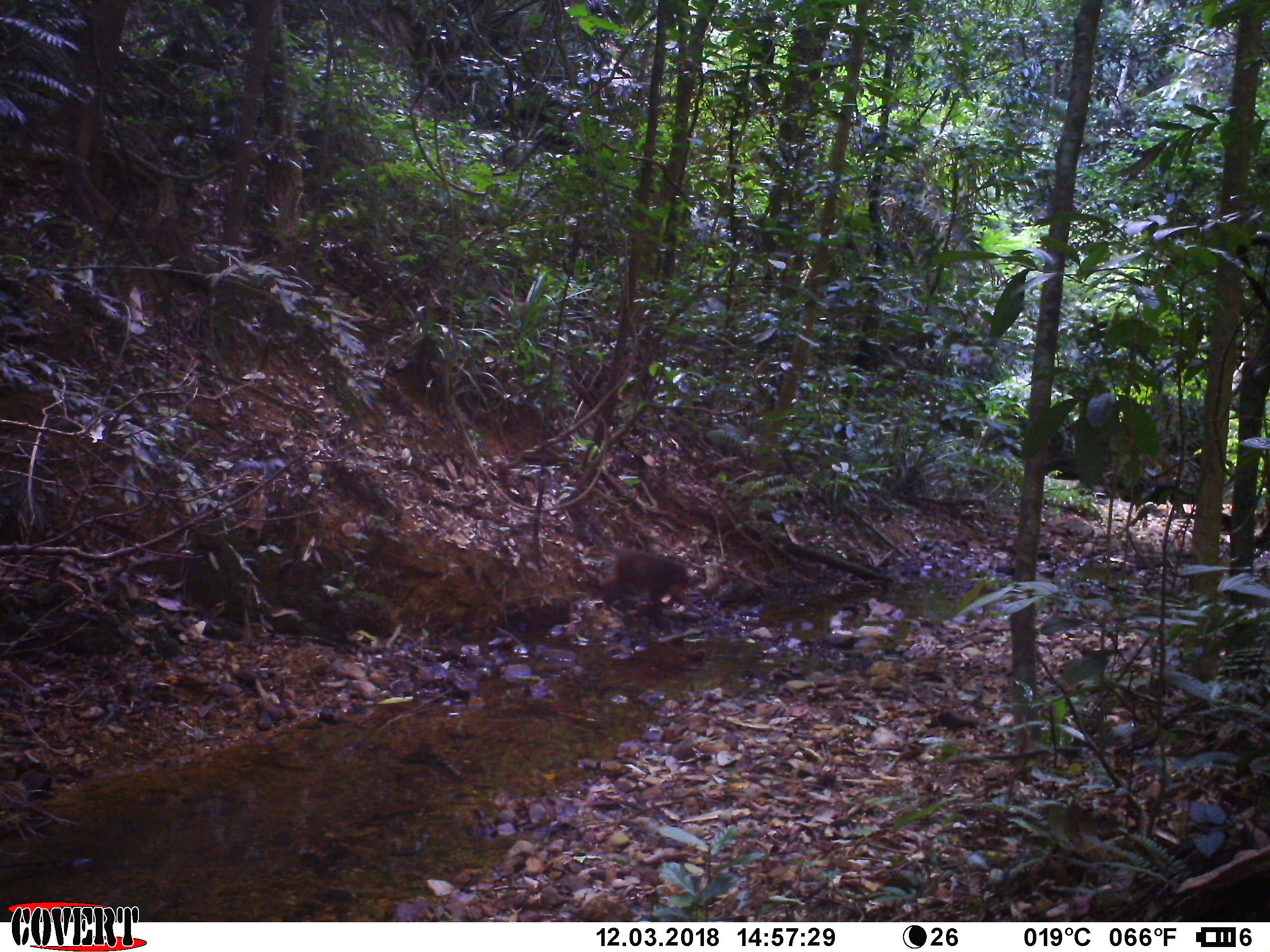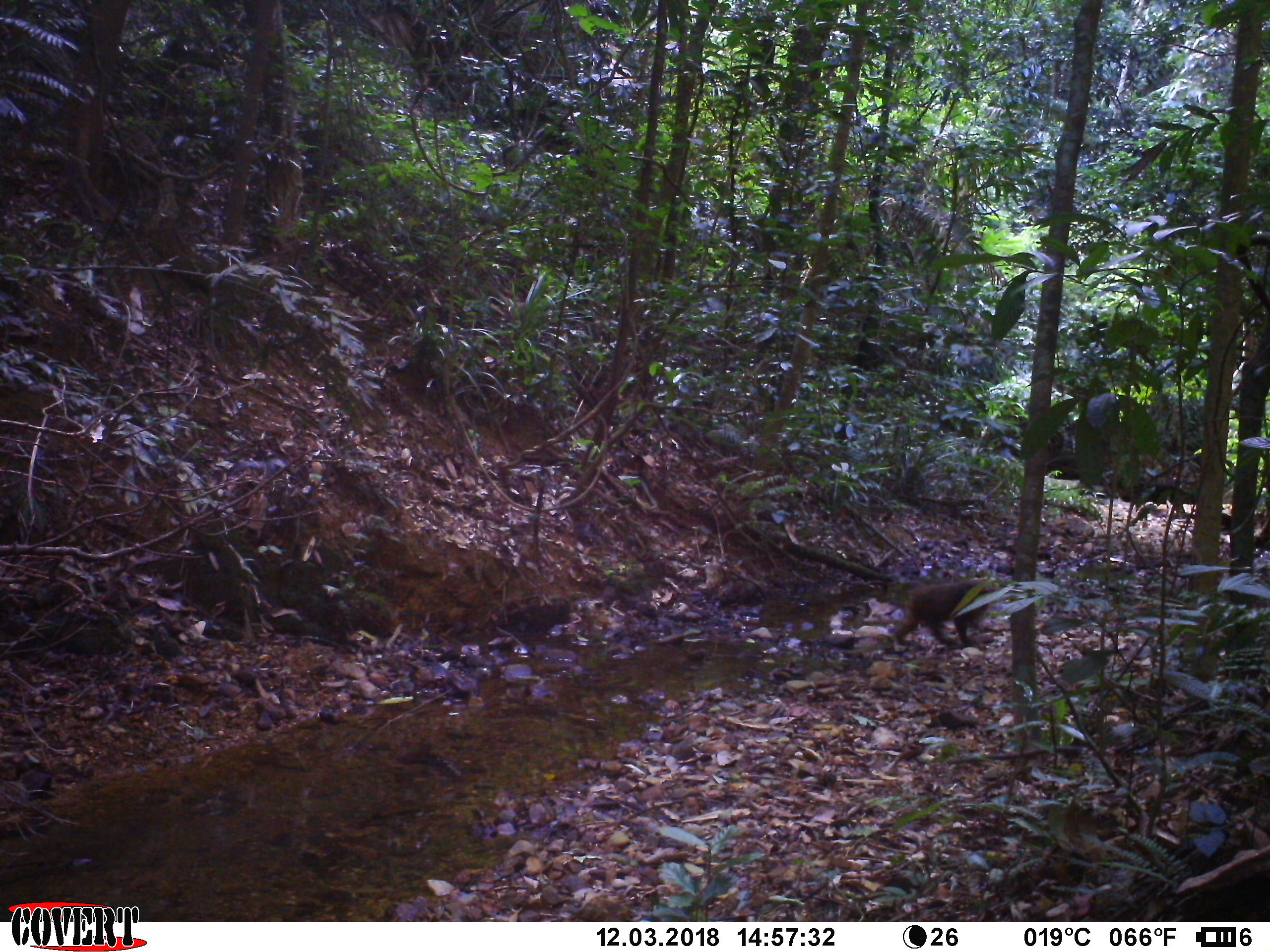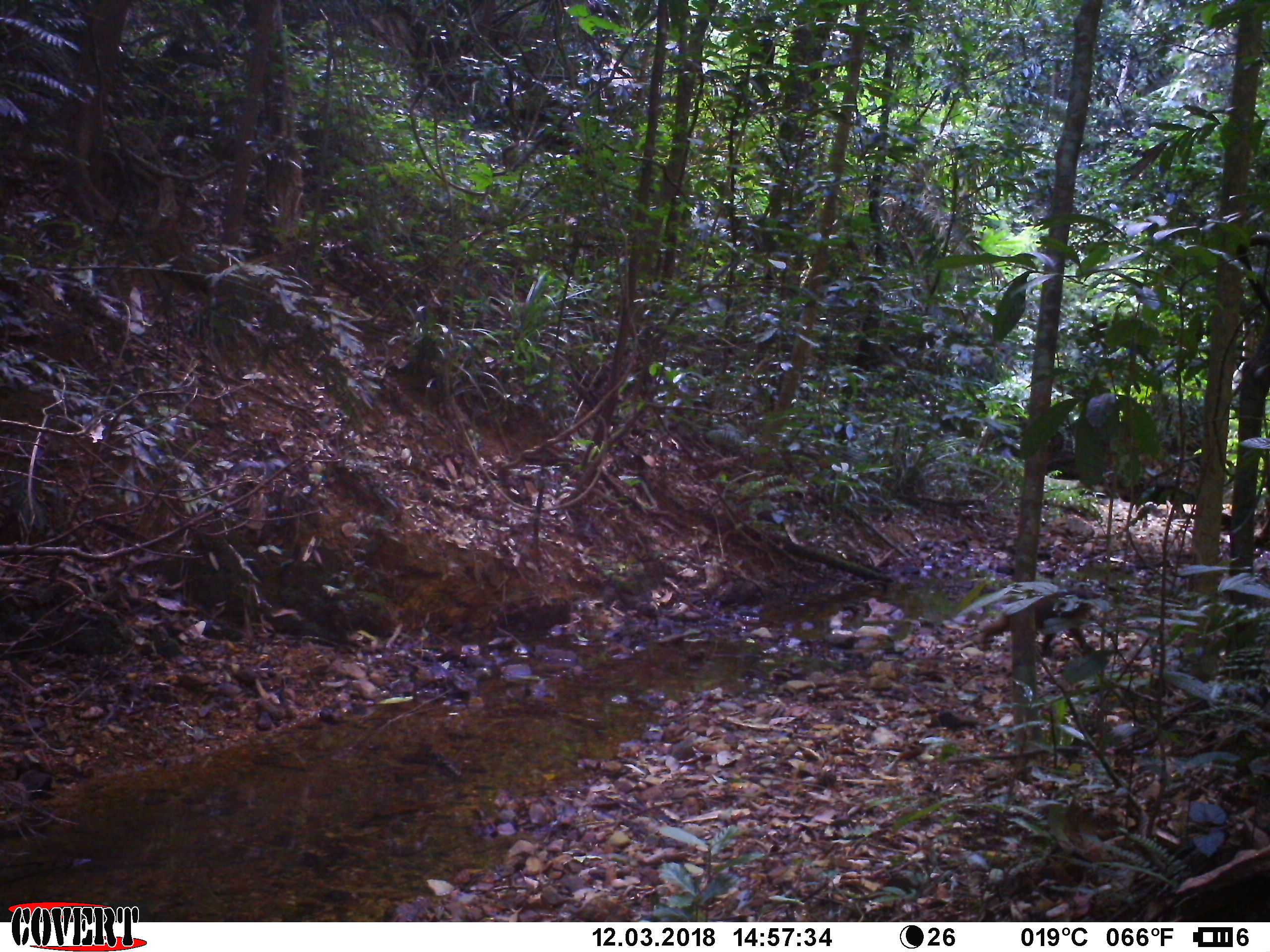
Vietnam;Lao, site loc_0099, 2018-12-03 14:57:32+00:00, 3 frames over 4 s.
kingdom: Animalia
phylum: Chordata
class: Mammalia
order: Primates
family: Cercopithecidae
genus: Macaca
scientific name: Macaca arctoides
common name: stump-tailed macaque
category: stump tailed macaque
Stump tailed macaque (stump-tailed macaque) (Macaca arctoides). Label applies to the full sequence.